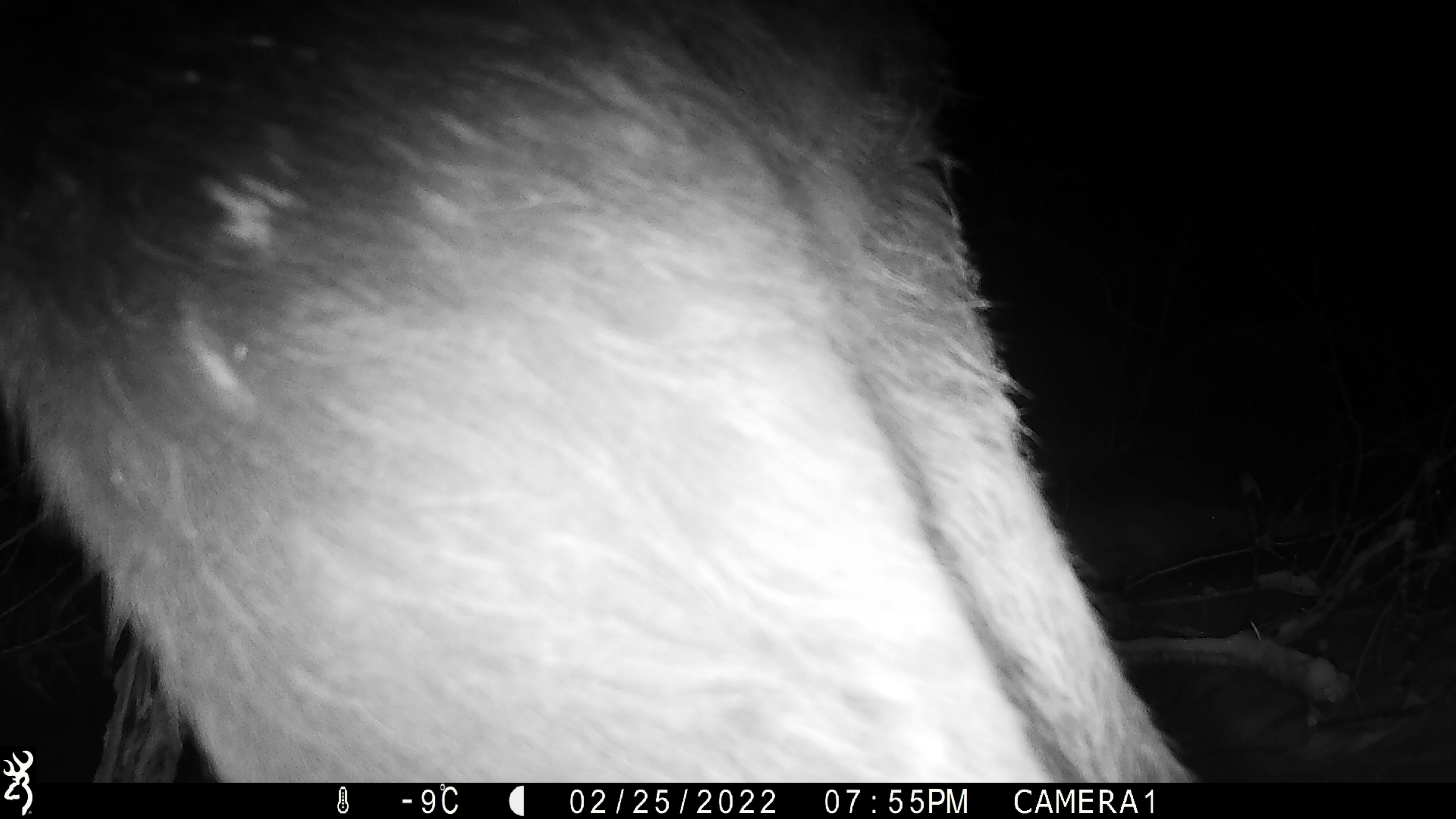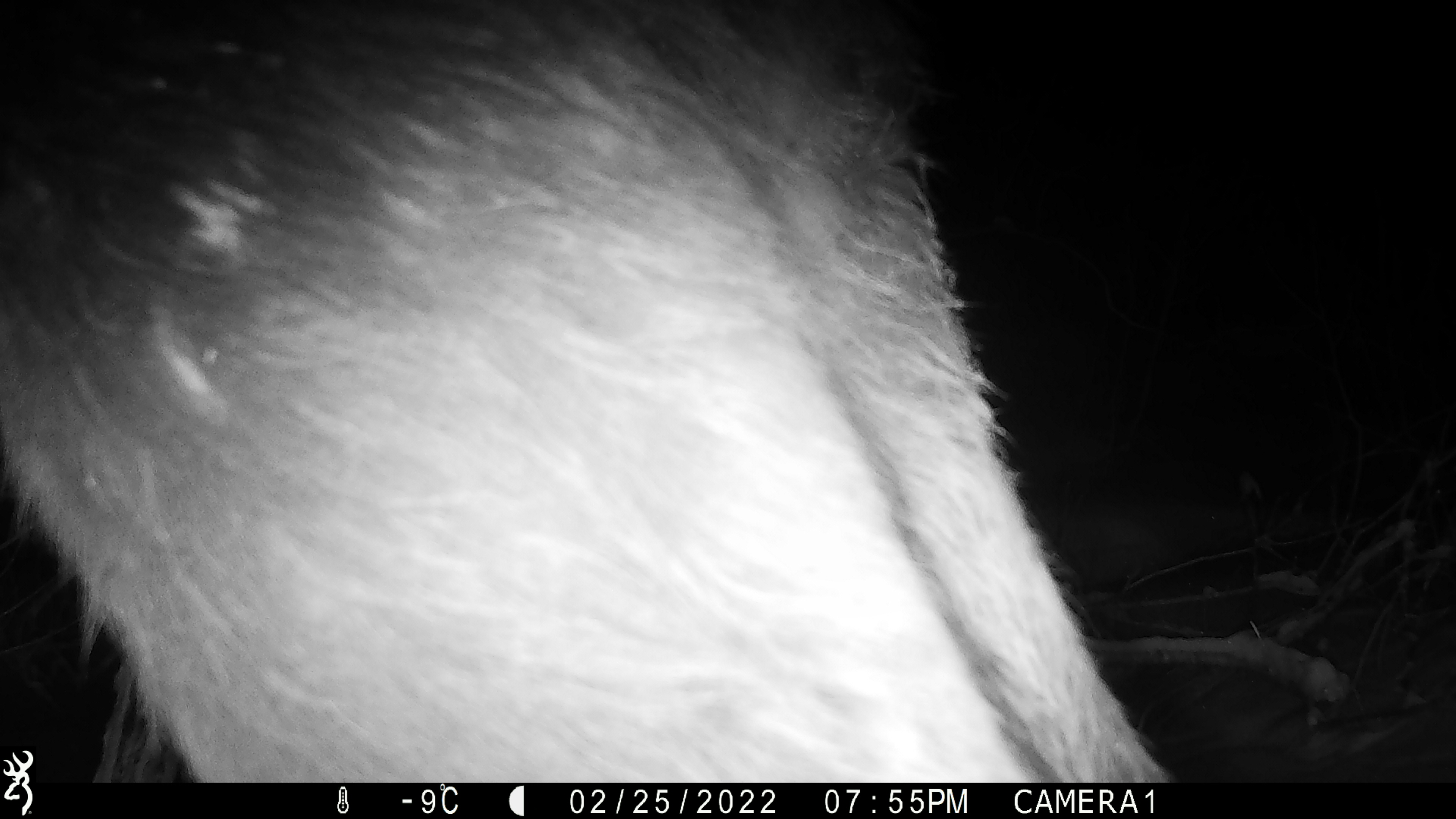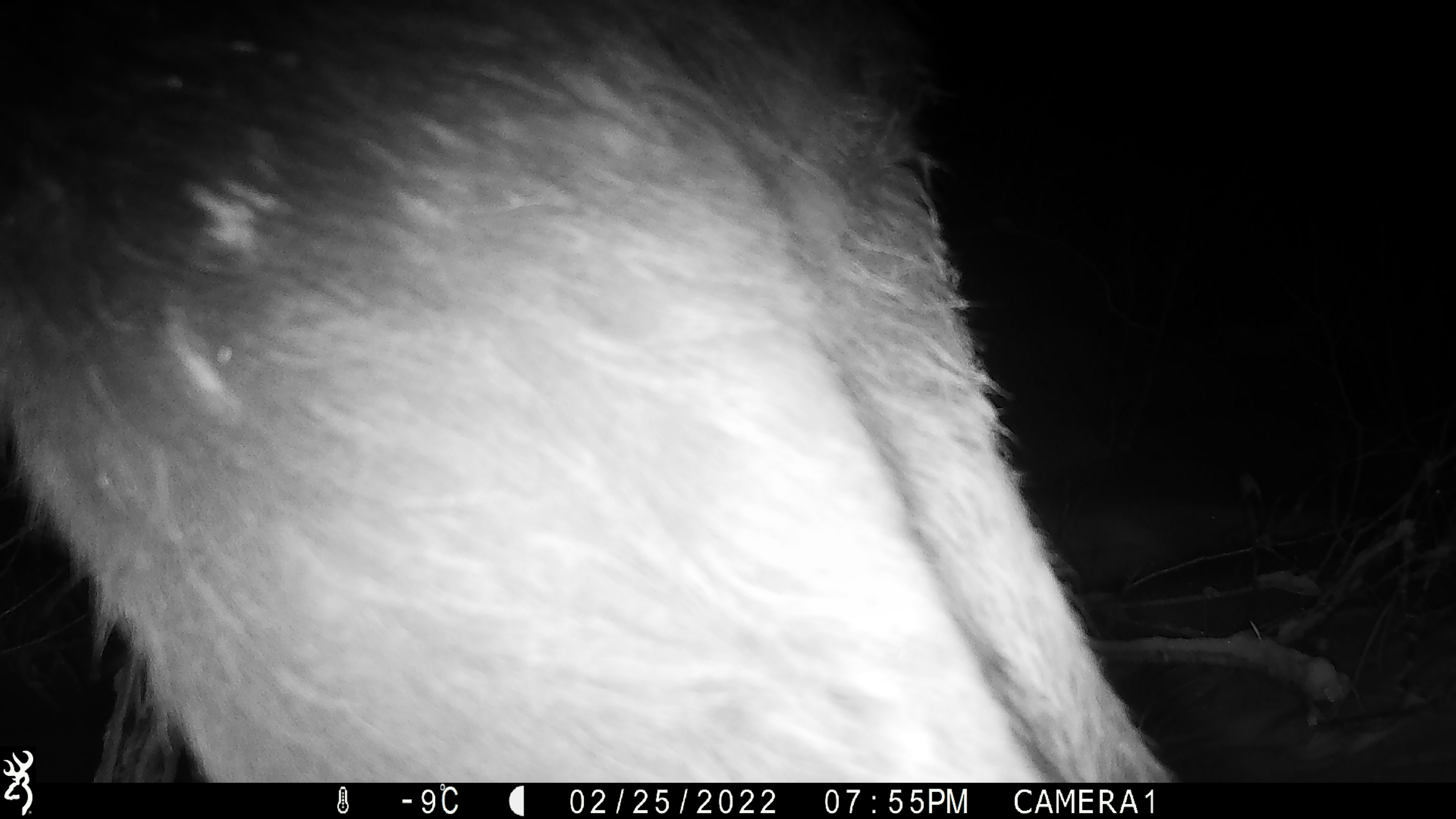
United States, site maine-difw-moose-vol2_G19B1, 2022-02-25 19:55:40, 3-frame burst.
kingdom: Animalia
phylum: Chordata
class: Mammalia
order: Artiodactyla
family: Cervidae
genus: Alces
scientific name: Alces alces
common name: moose